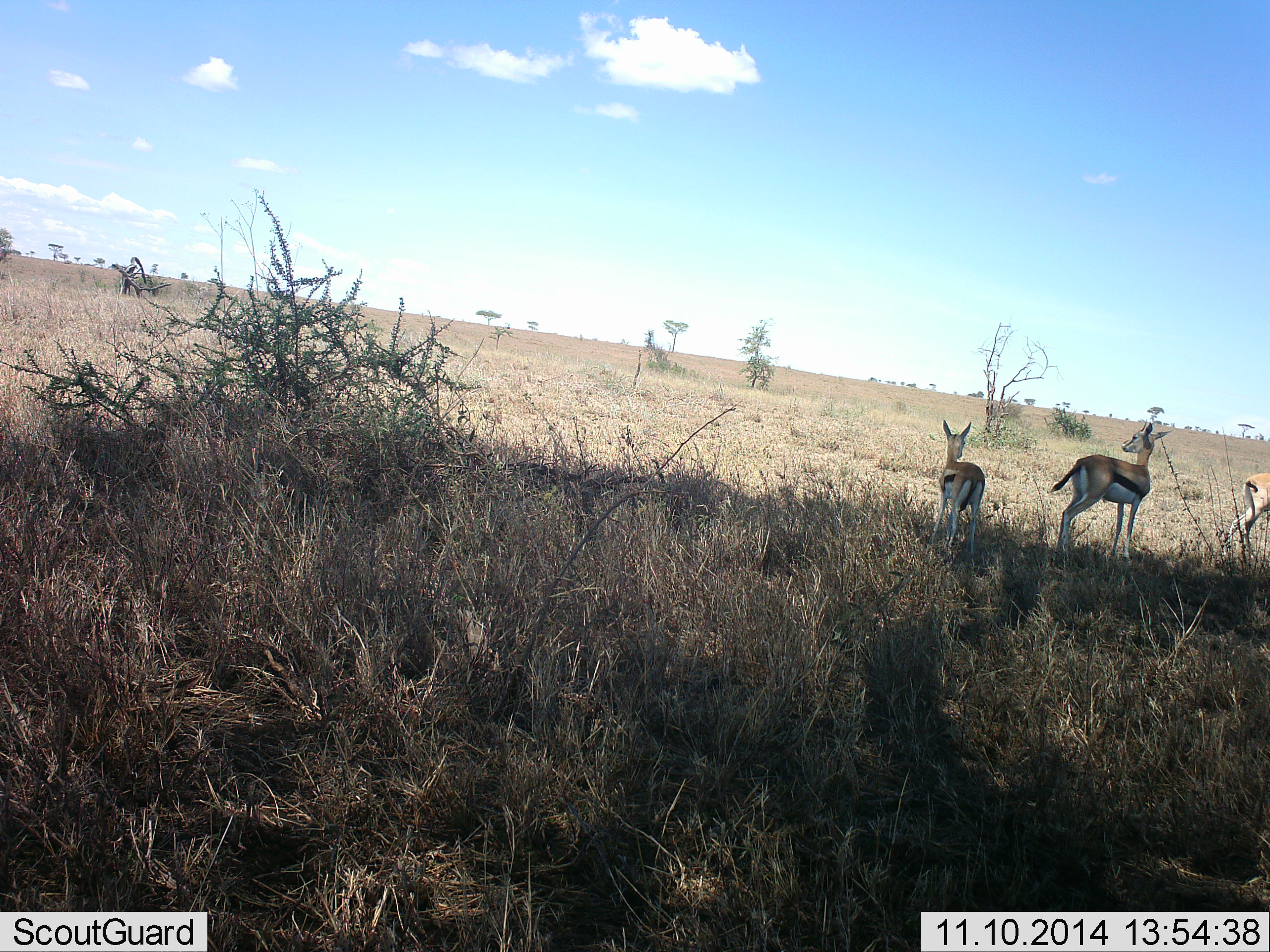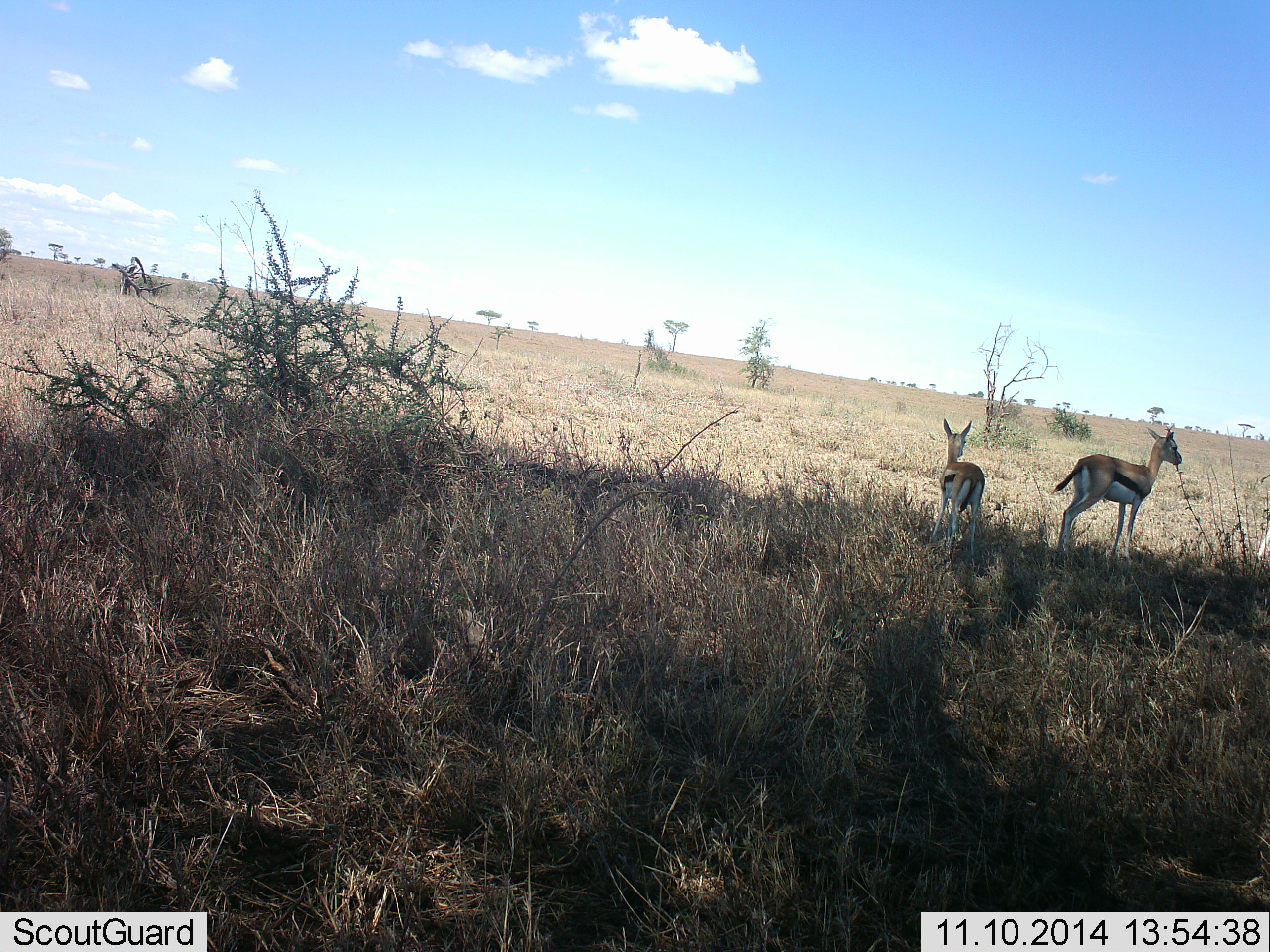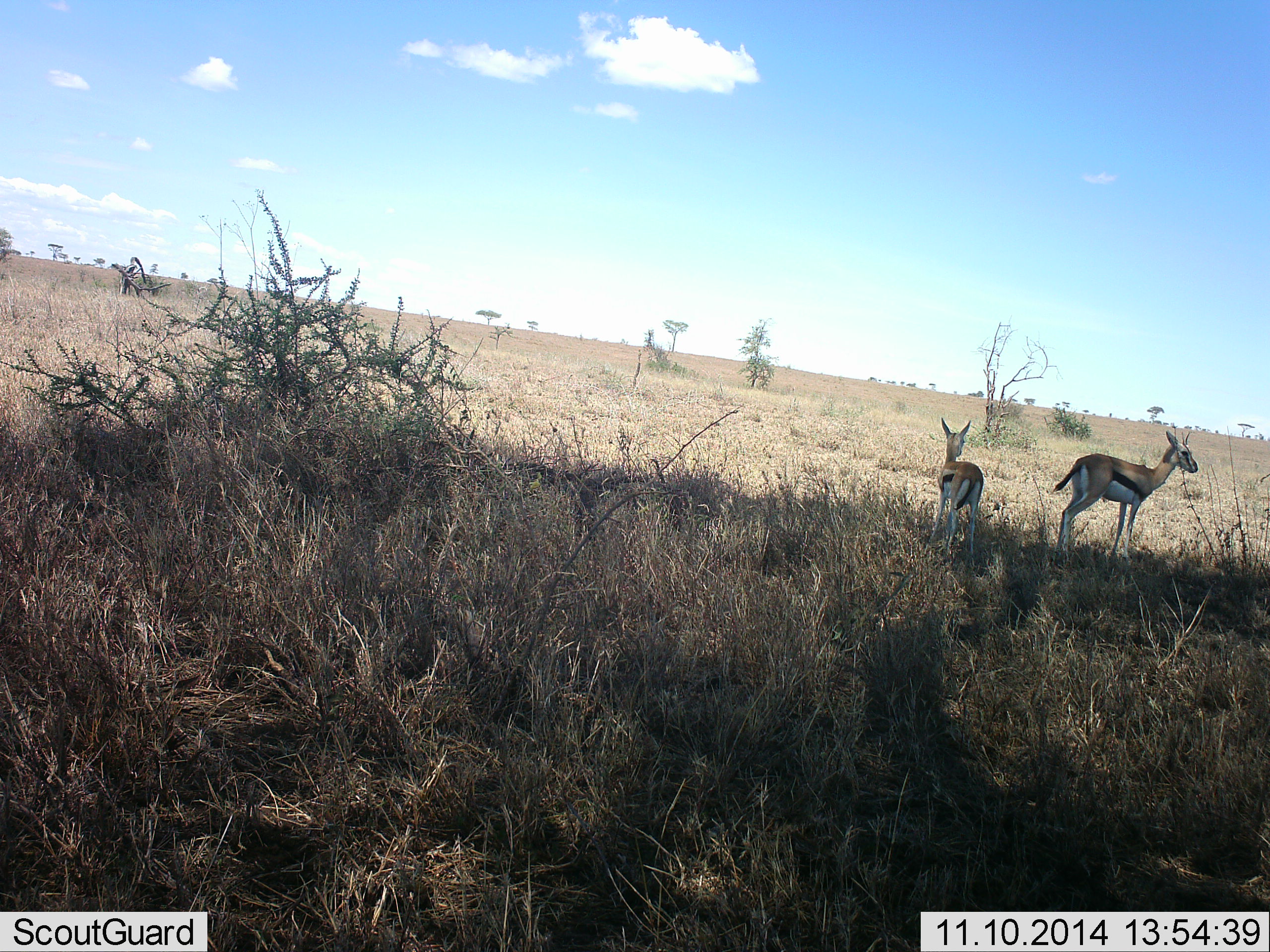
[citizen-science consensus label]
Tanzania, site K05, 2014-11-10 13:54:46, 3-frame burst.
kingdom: Animalia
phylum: Chordata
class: Mammalia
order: Artiodactyla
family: Bovidae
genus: Eudorcas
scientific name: Eudorcas thomsonii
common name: thomson's gazelle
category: gazellethomsons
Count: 3.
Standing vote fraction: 100%.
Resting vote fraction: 0%.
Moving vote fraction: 50%.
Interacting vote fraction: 0%.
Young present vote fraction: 30%.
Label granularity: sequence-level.